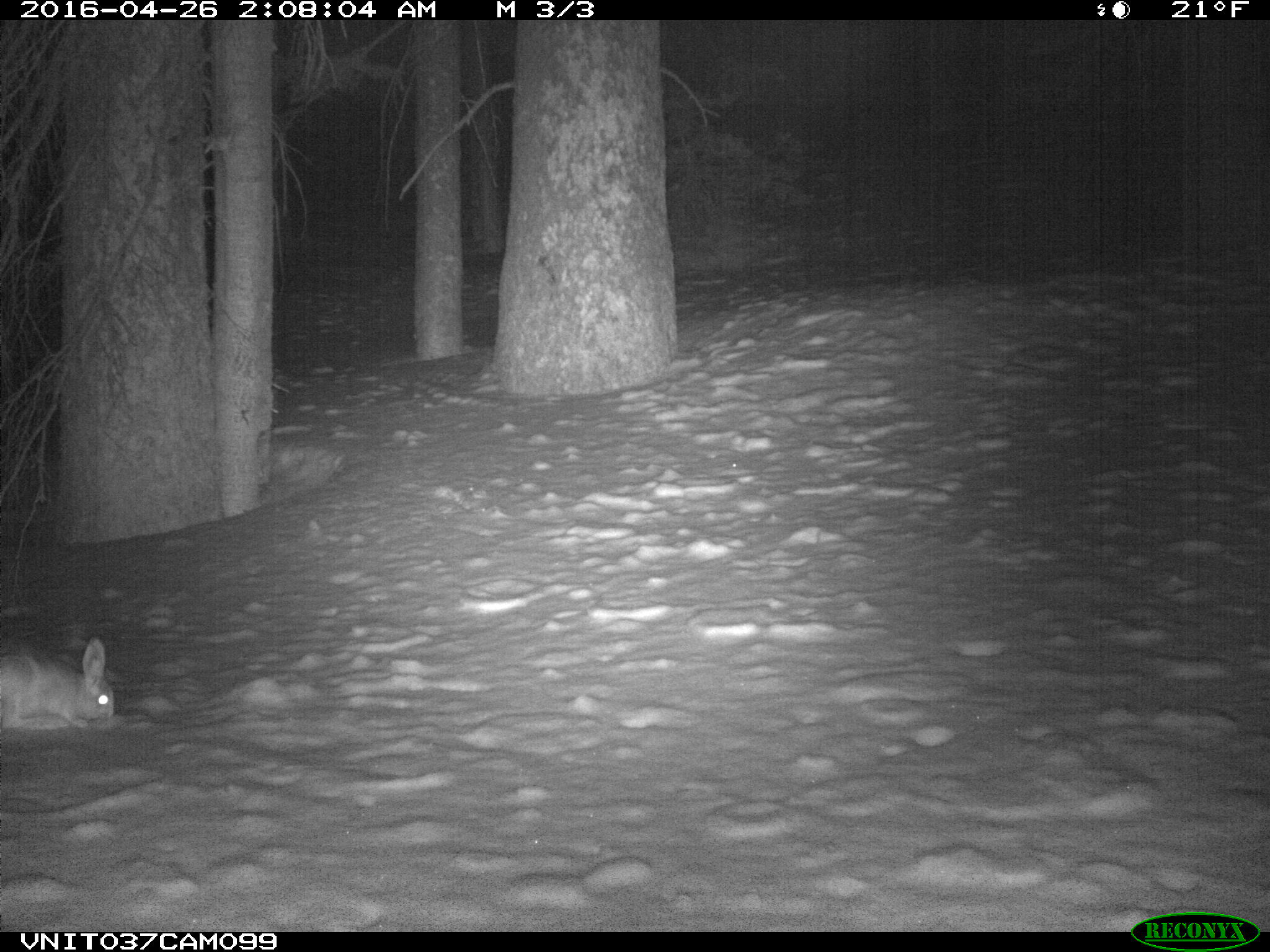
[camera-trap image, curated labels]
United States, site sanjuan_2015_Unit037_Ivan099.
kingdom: Animalia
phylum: Chordata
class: Mammalia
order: Lagomorpha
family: Leporidae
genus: Lepus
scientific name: Lepus americanus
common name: snowshoe hare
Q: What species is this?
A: Lepus americanus (snowshoe hare).